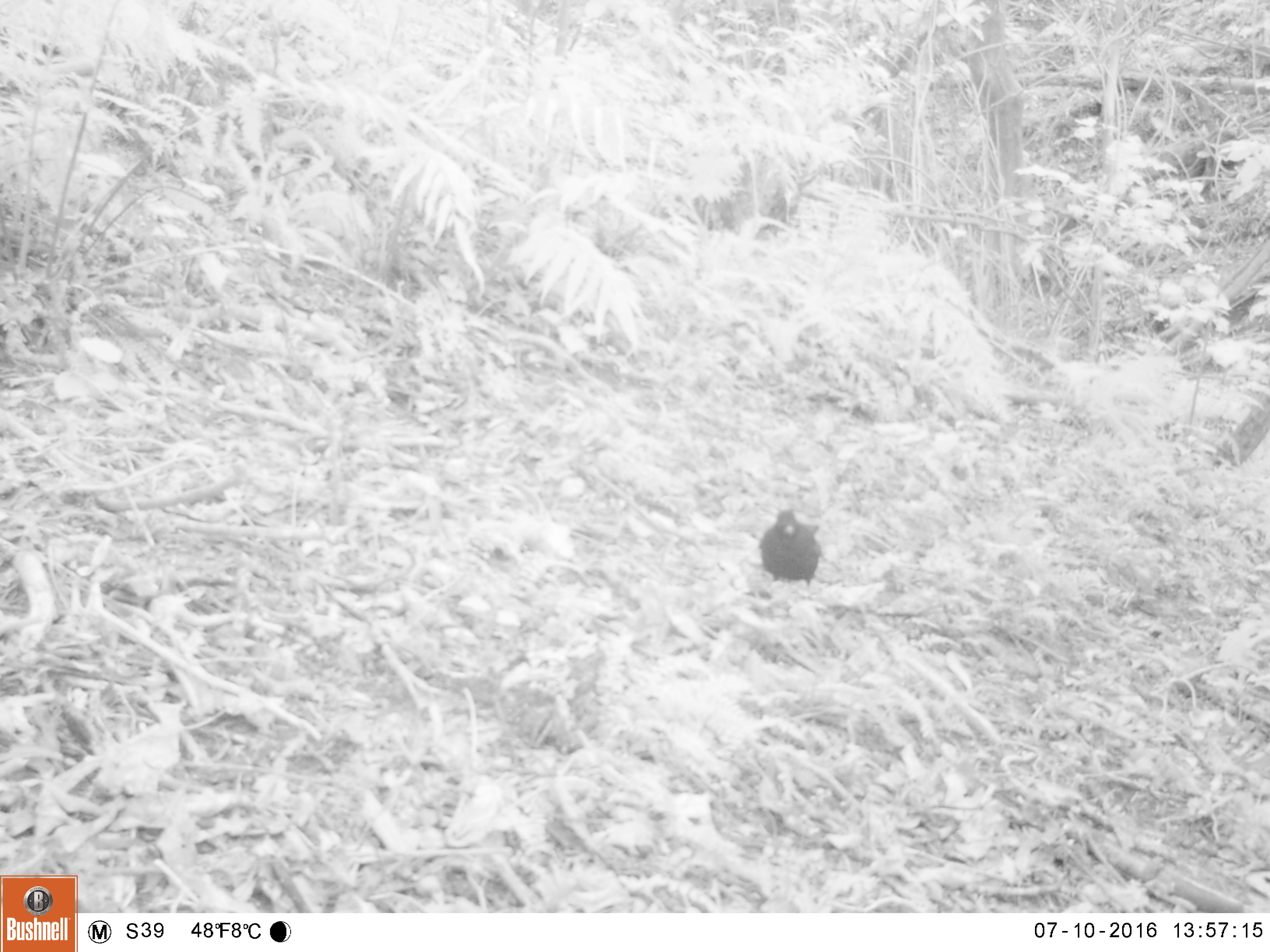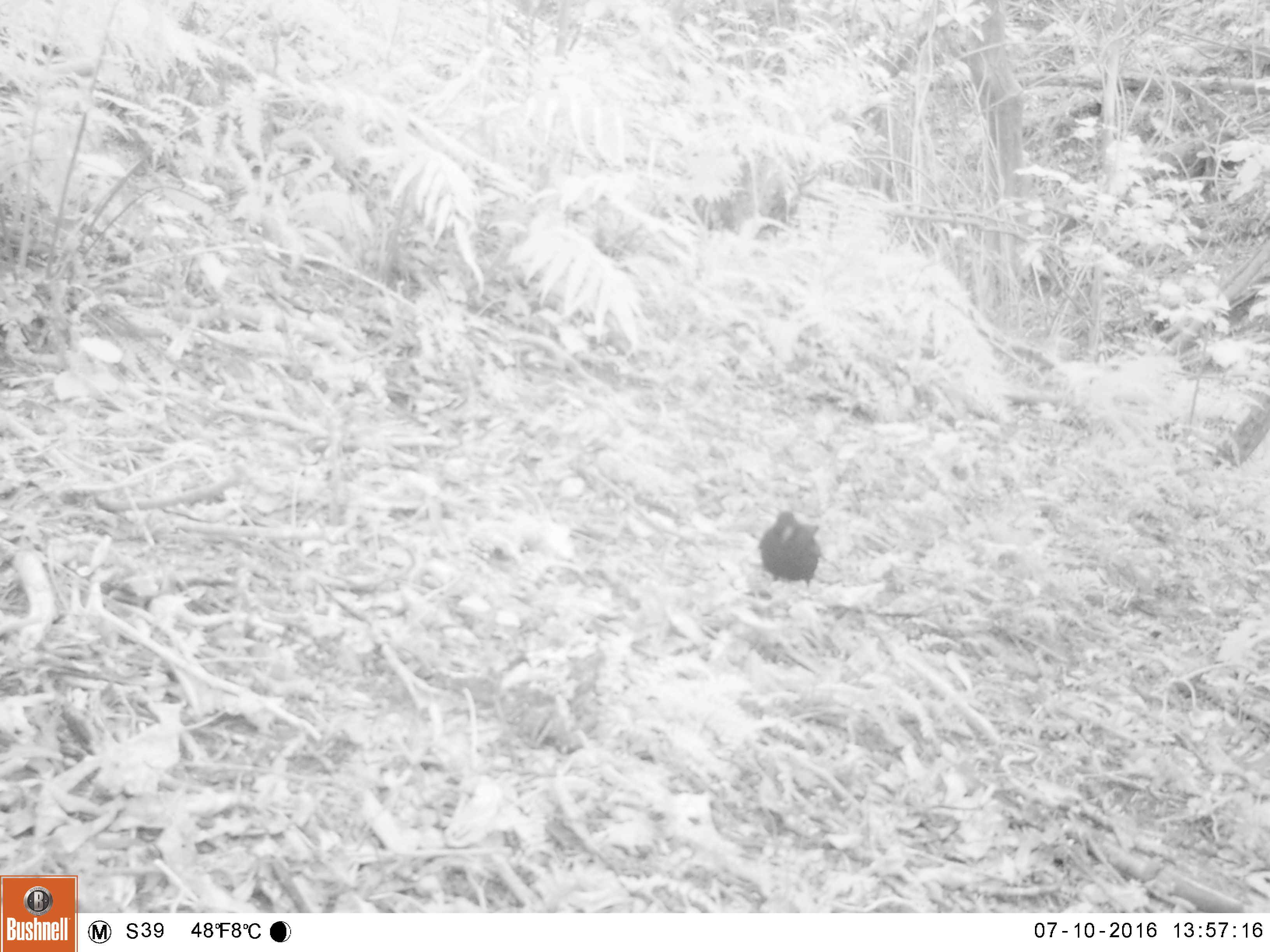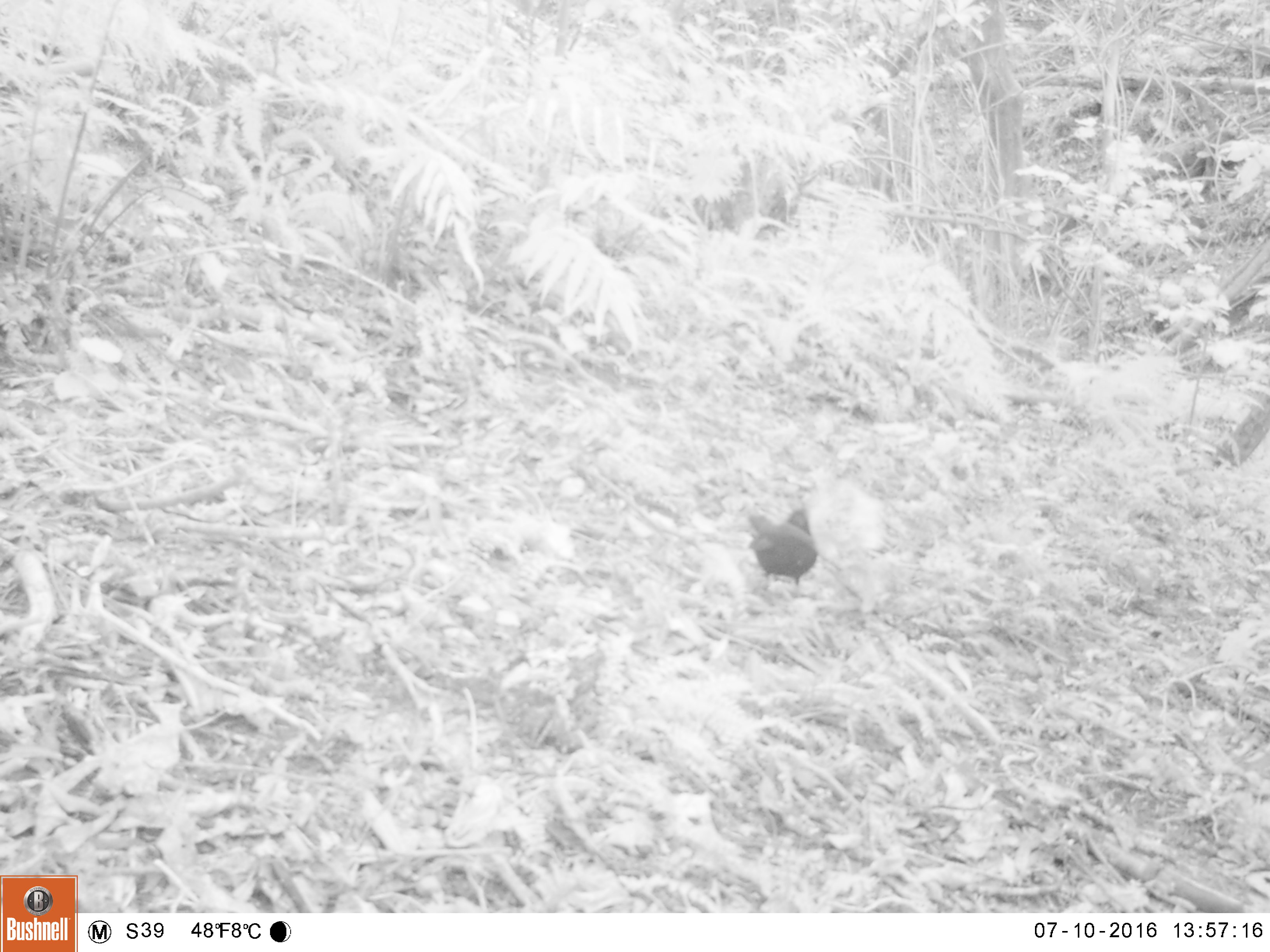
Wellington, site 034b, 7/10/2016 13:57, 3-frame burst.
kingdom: Animalia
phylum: Chordata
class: Aves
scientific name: Aves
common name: bird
Bird (Aves).